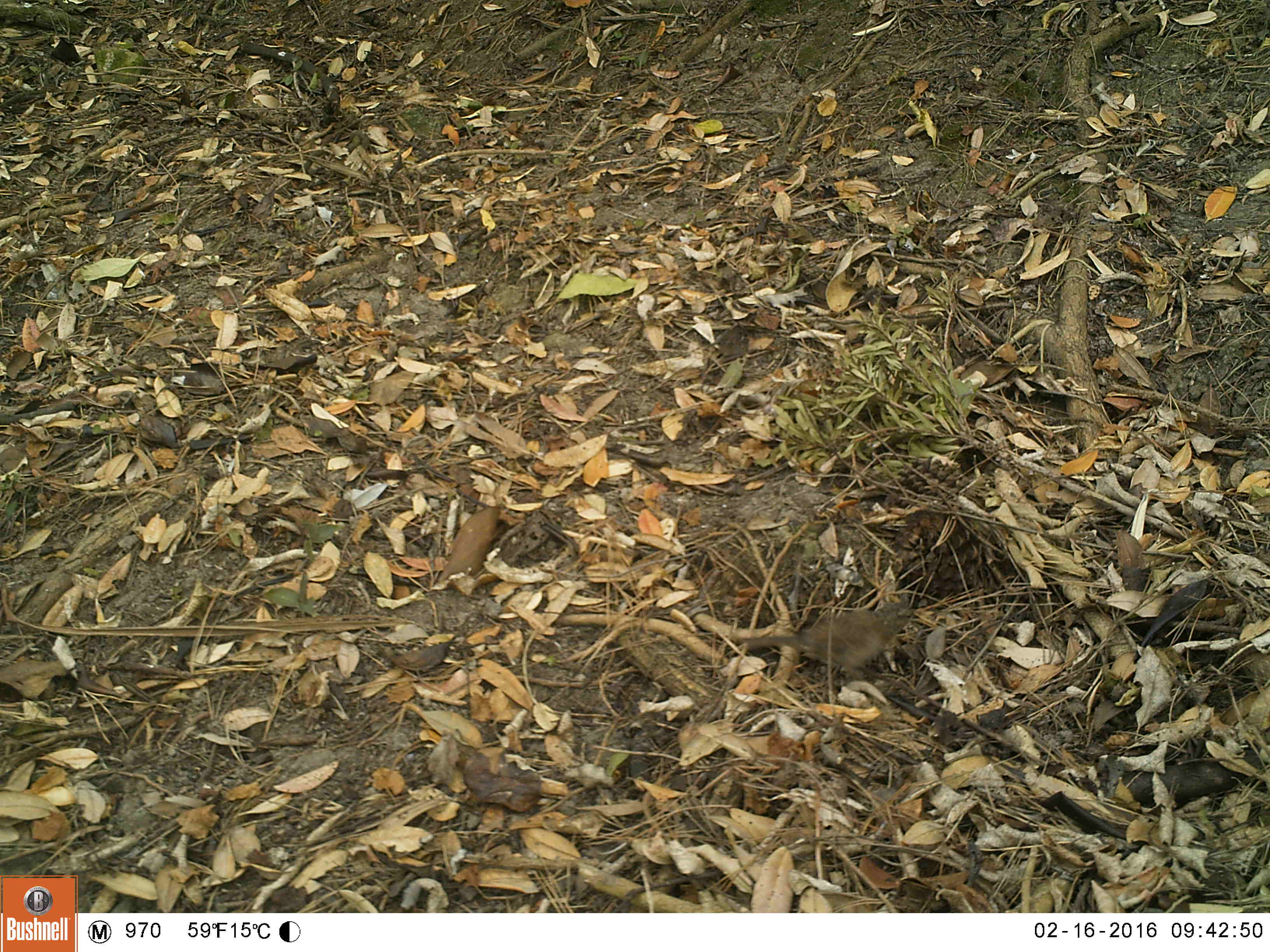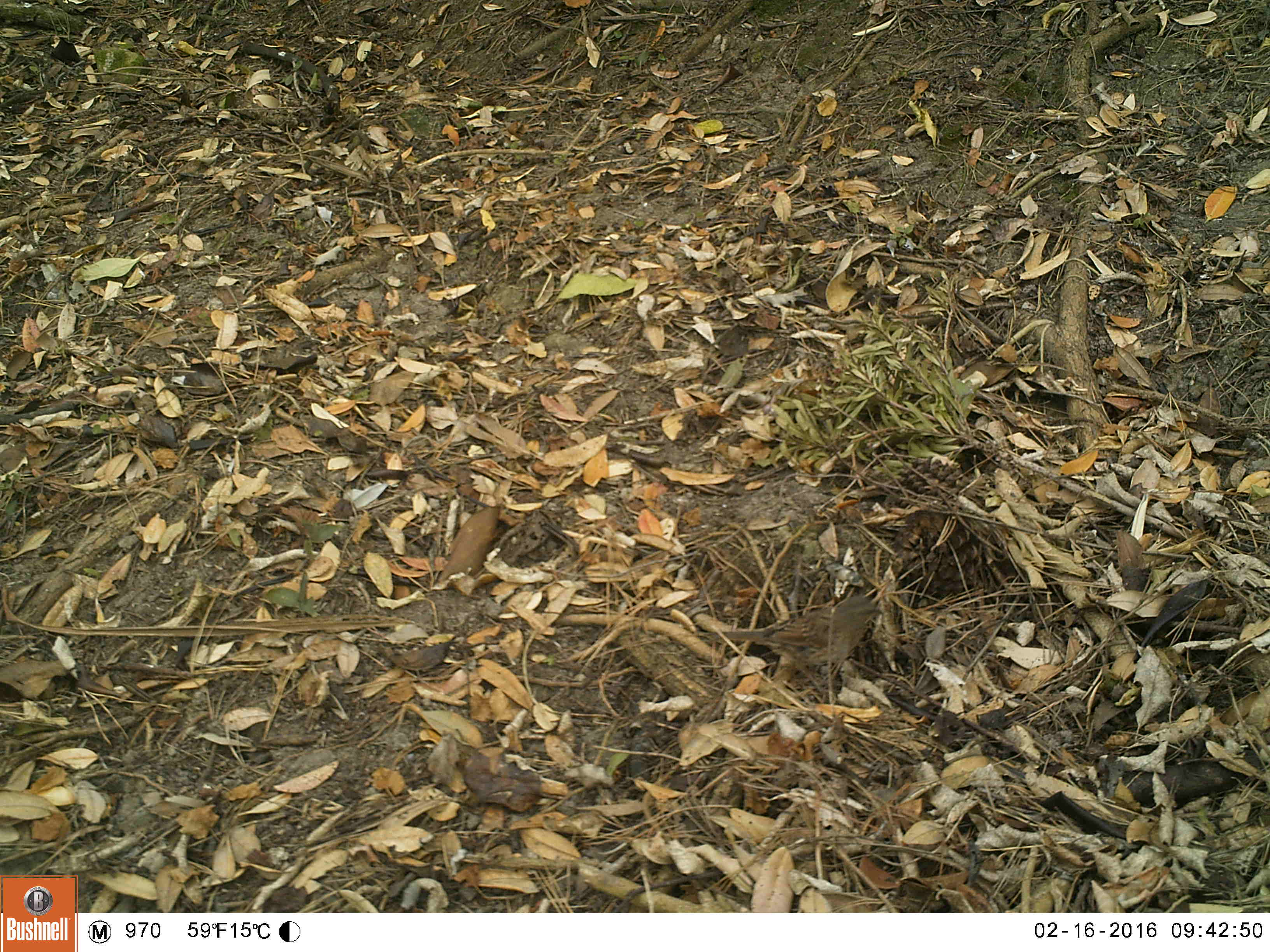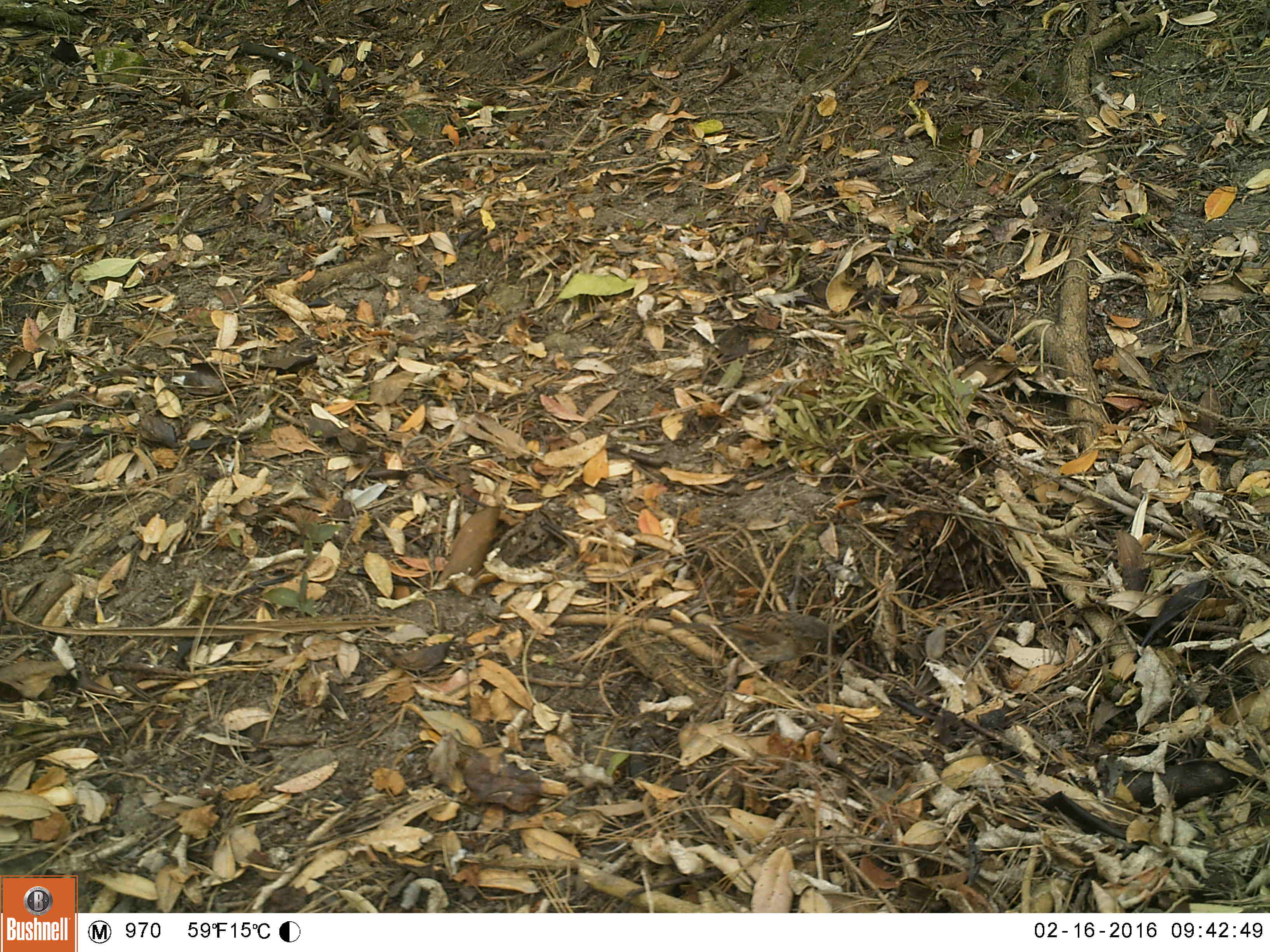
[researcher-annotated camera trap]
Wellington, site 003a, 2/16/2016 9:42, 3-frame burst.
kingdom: Animalia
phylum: Chordata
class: Aves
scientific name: Aves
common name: bird